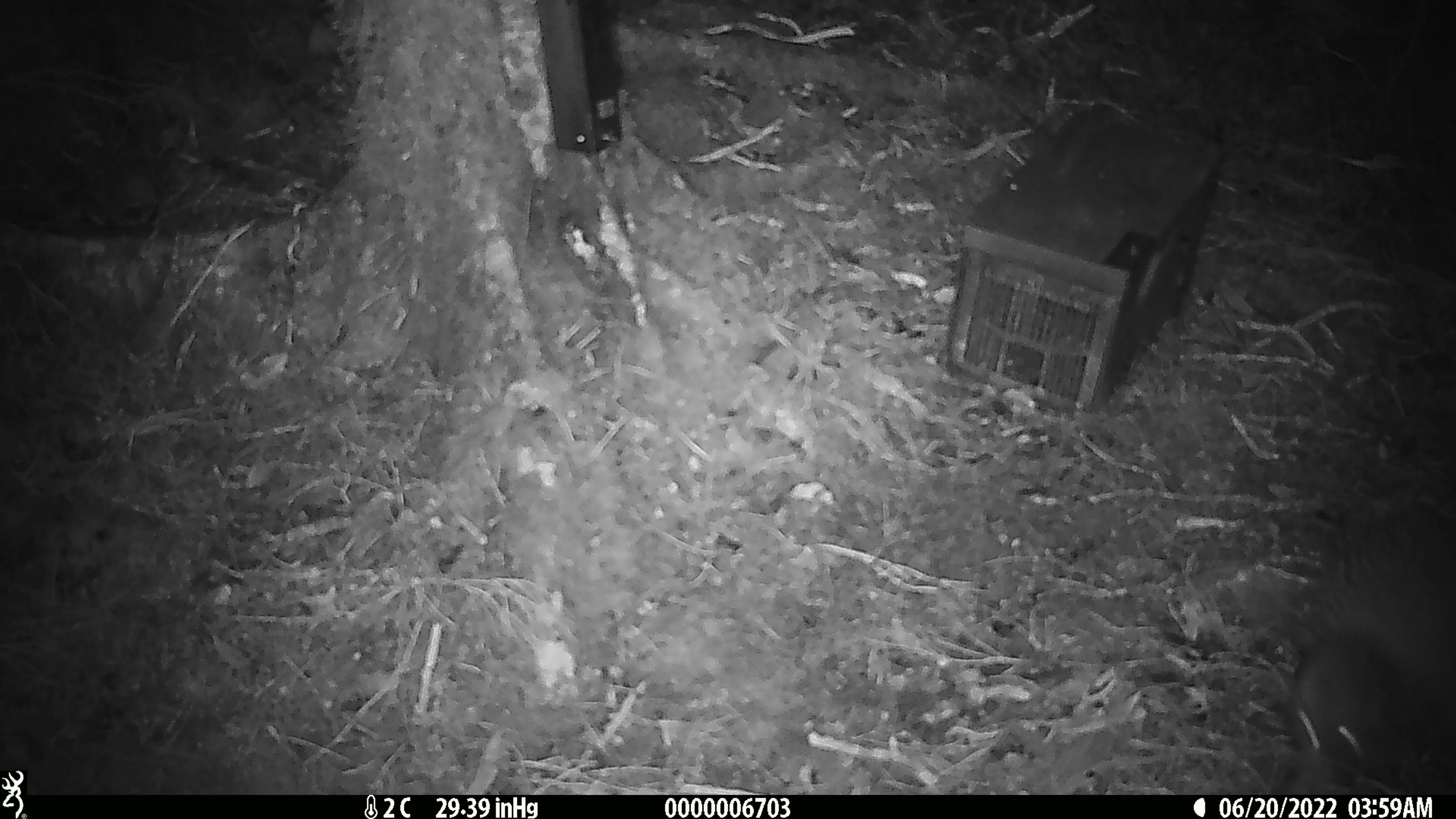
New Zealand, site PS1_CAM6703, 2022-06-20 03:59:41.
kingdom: Animalia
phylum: Chordata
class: Aves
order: Apterygiformes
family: Apterygidae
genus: Apteryx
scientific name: Apteryx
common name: kiwi